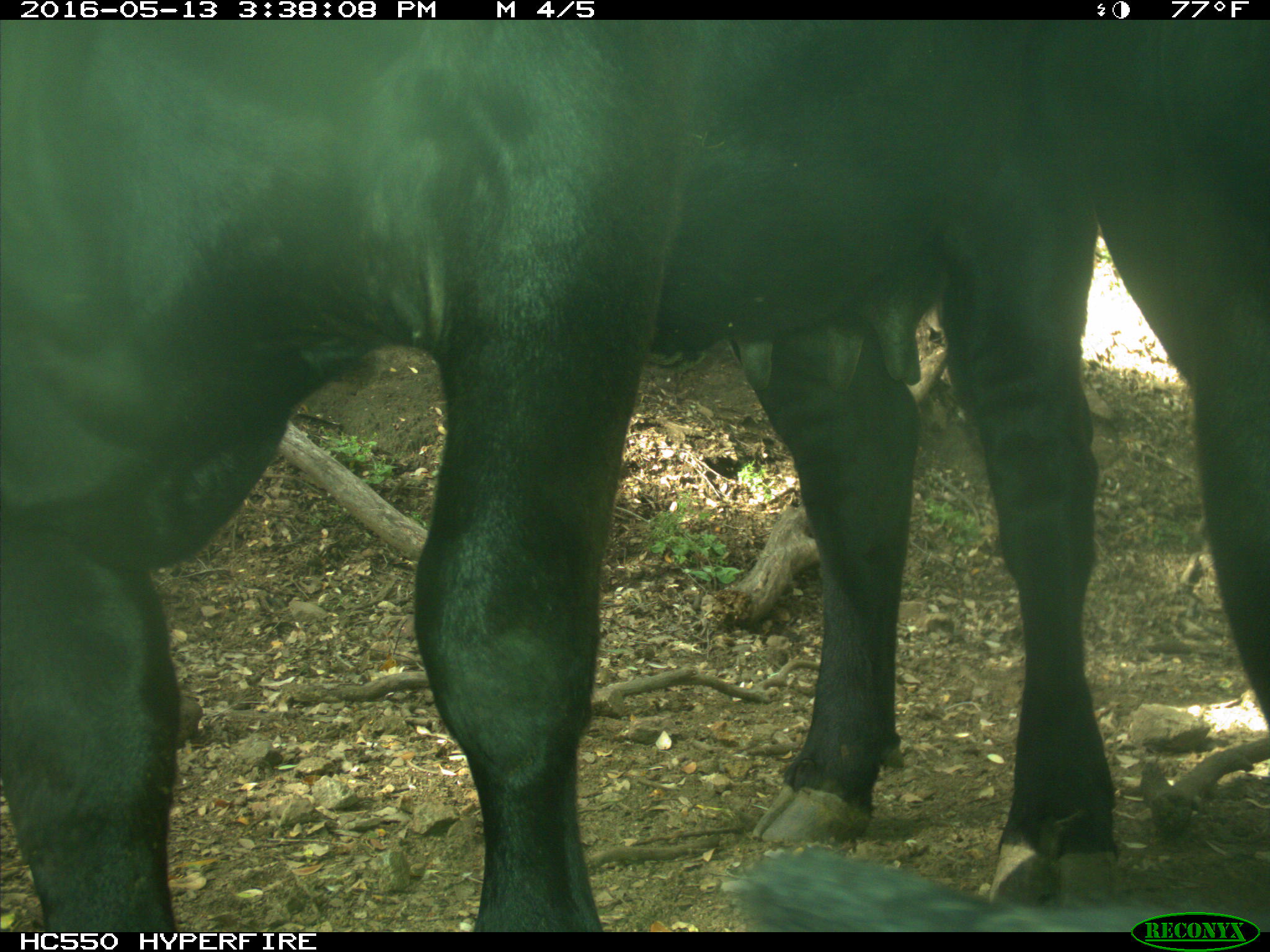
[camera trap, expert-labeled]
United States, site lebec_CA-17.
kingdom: Animalia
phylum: Chordata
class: Mammalia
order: Artiodactyla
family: Bovidae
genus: Bos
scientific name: Bos taurus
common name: domestic cow